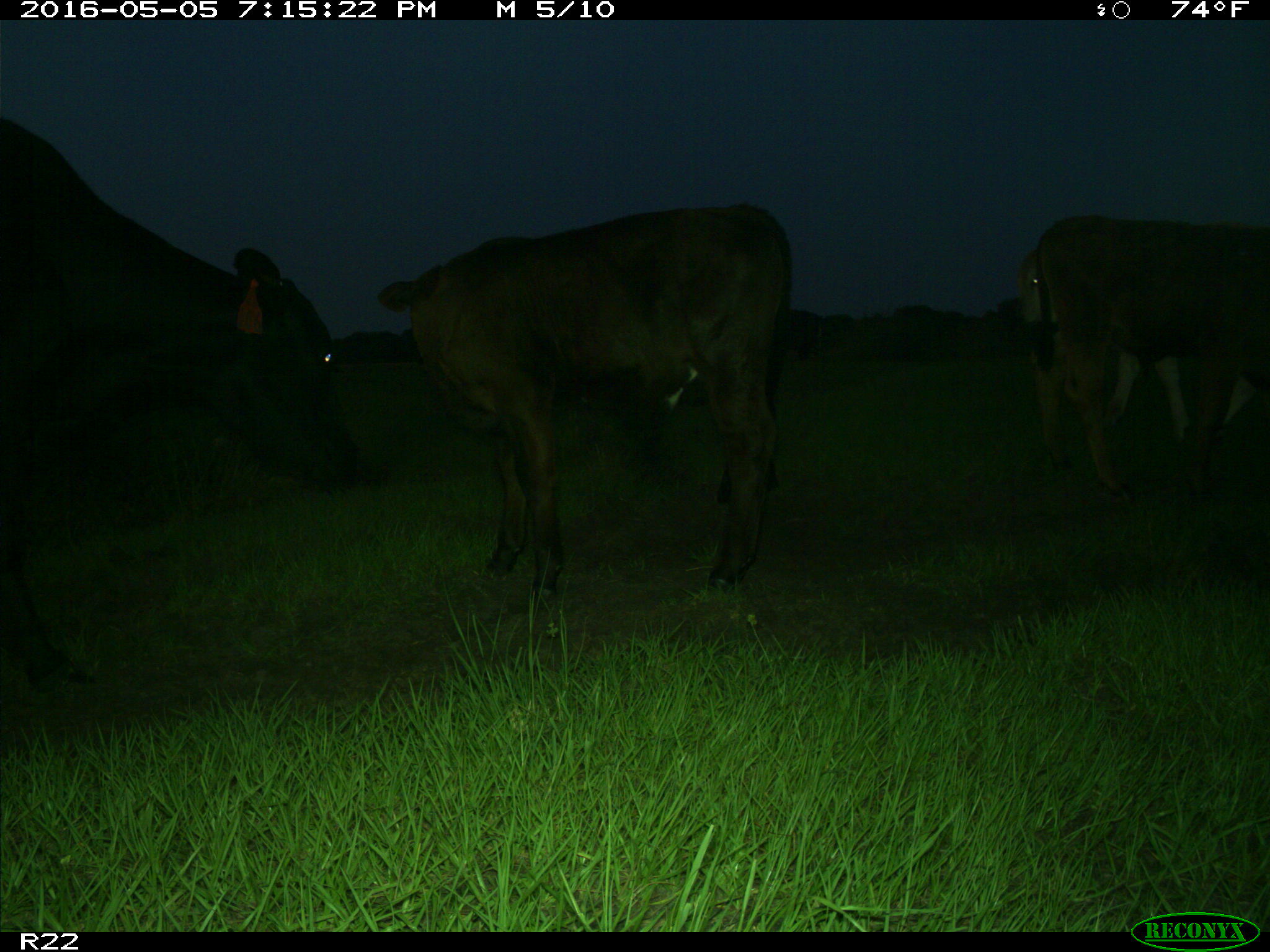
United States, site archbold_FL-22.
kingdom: Animalia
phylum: Chordata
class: Mammalia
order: Artiodactyla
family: Bovidae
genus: Bos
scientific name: Bos taurus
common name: domestic cow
Bos taurus (domestic cow).